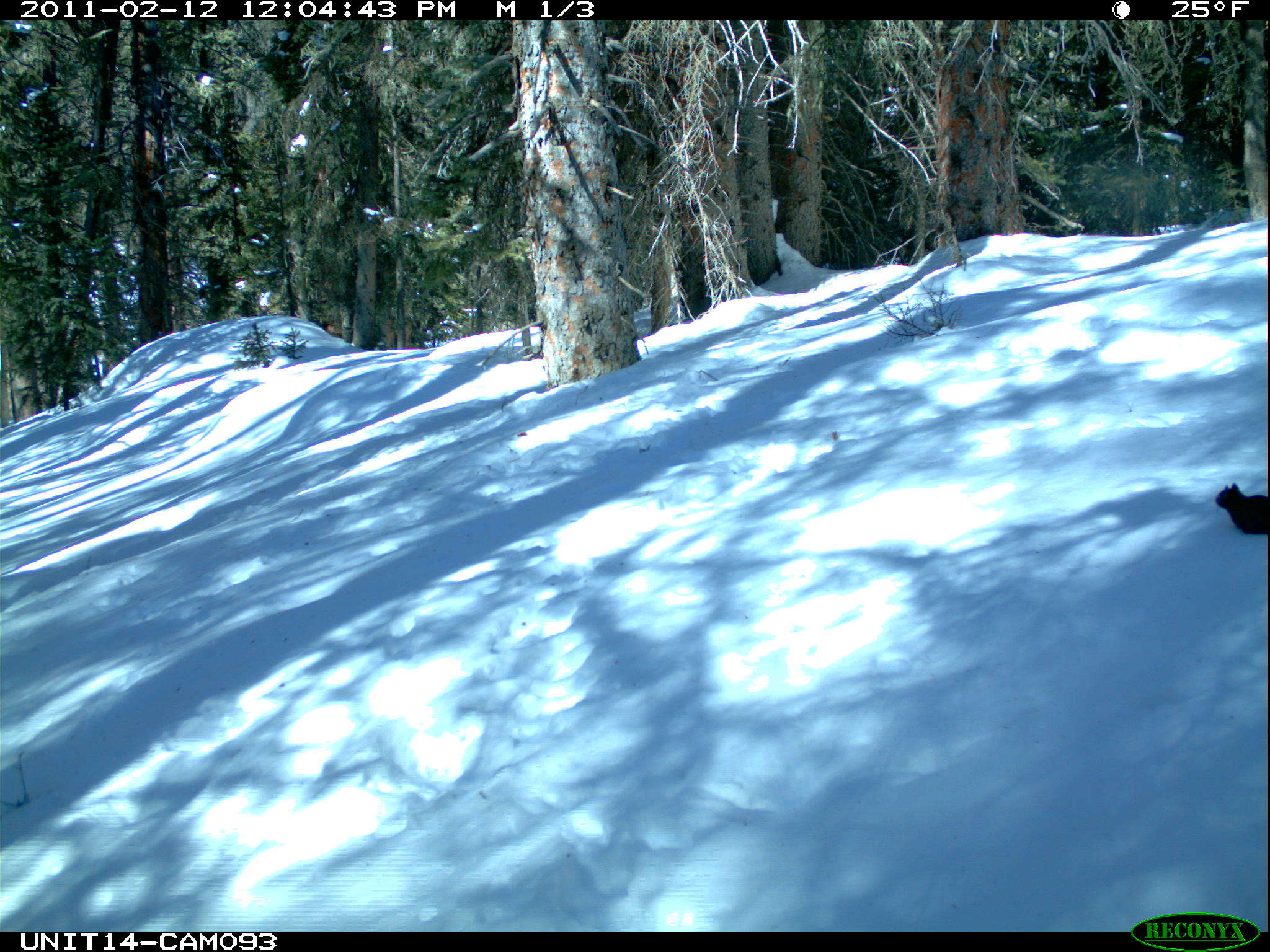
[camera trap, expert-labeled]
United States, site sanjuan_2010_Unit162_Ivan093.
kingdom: Animalia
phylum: Chordata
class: Mammalia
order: Rodentia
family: Sciuridae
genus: Tamiasciurus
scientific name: Tamiasciurus hudsonicus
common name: american red squirrel